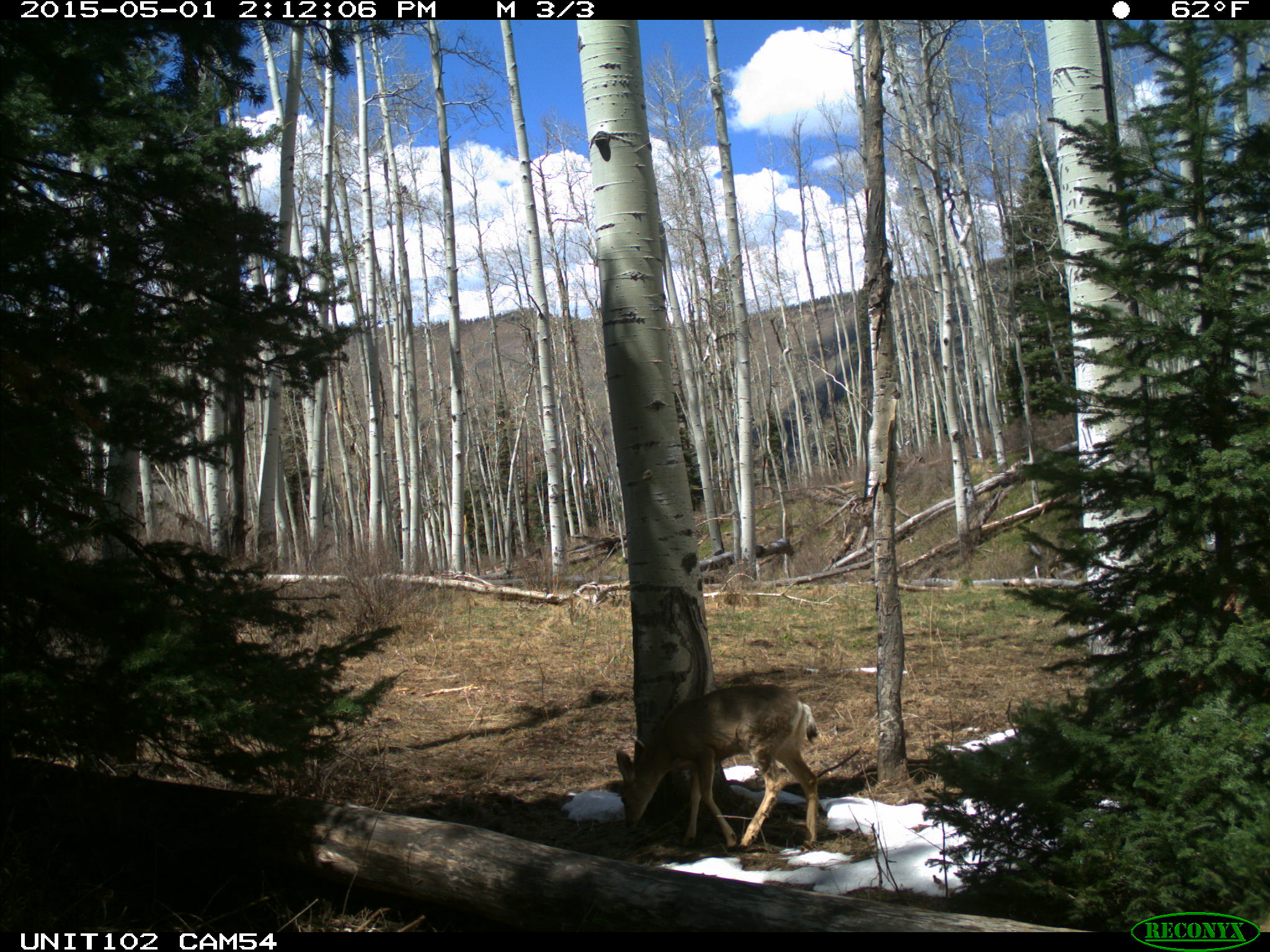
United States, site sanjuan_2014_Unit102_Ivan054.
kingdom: Animalia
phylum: Chordata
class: Mammalia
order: Artiodactyla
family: Cervidae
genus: Odocoileus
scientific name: Odocoileus hemionus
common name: mule deer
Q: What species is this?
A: Odocoileus hemionus (mule deer).